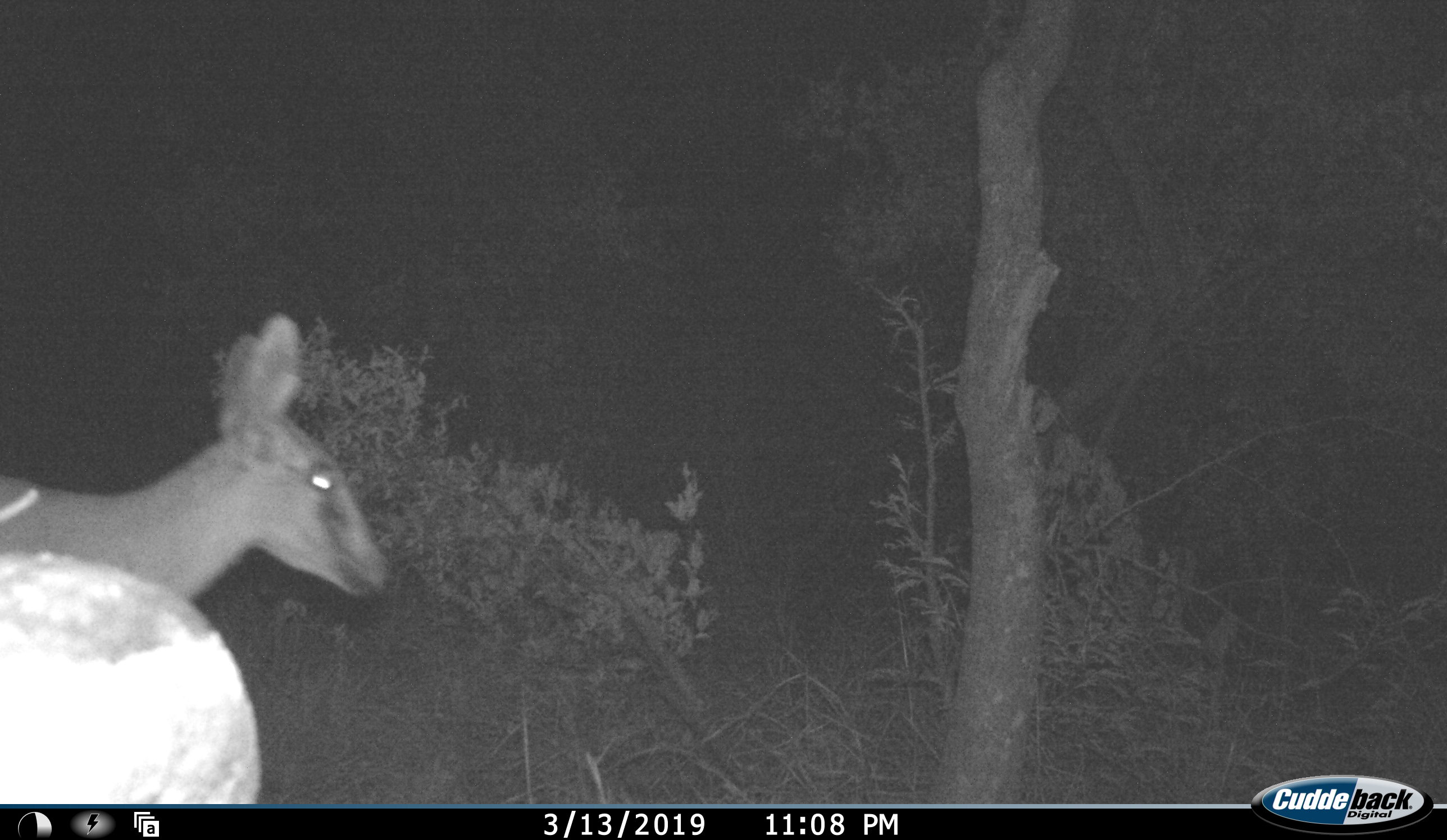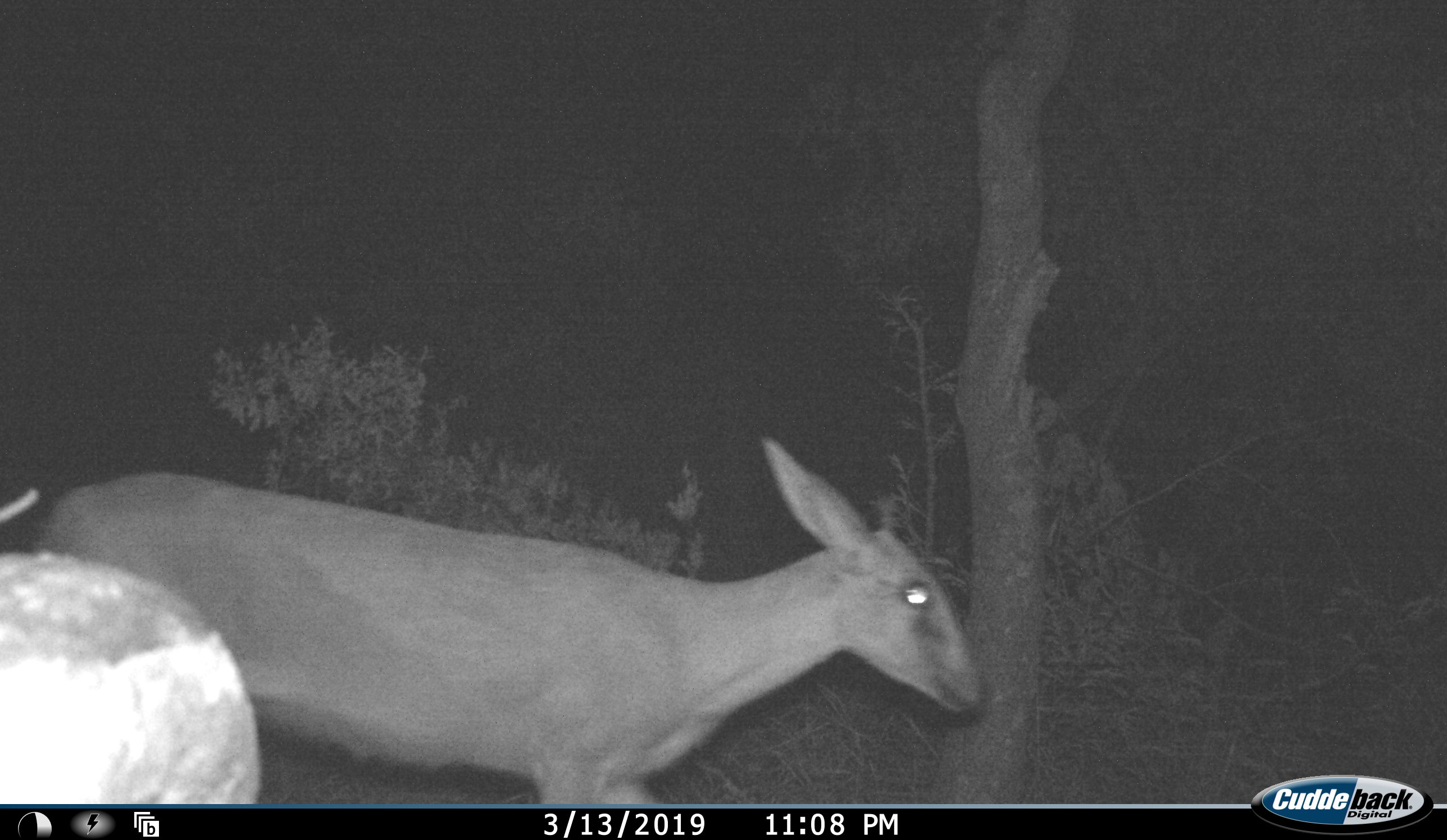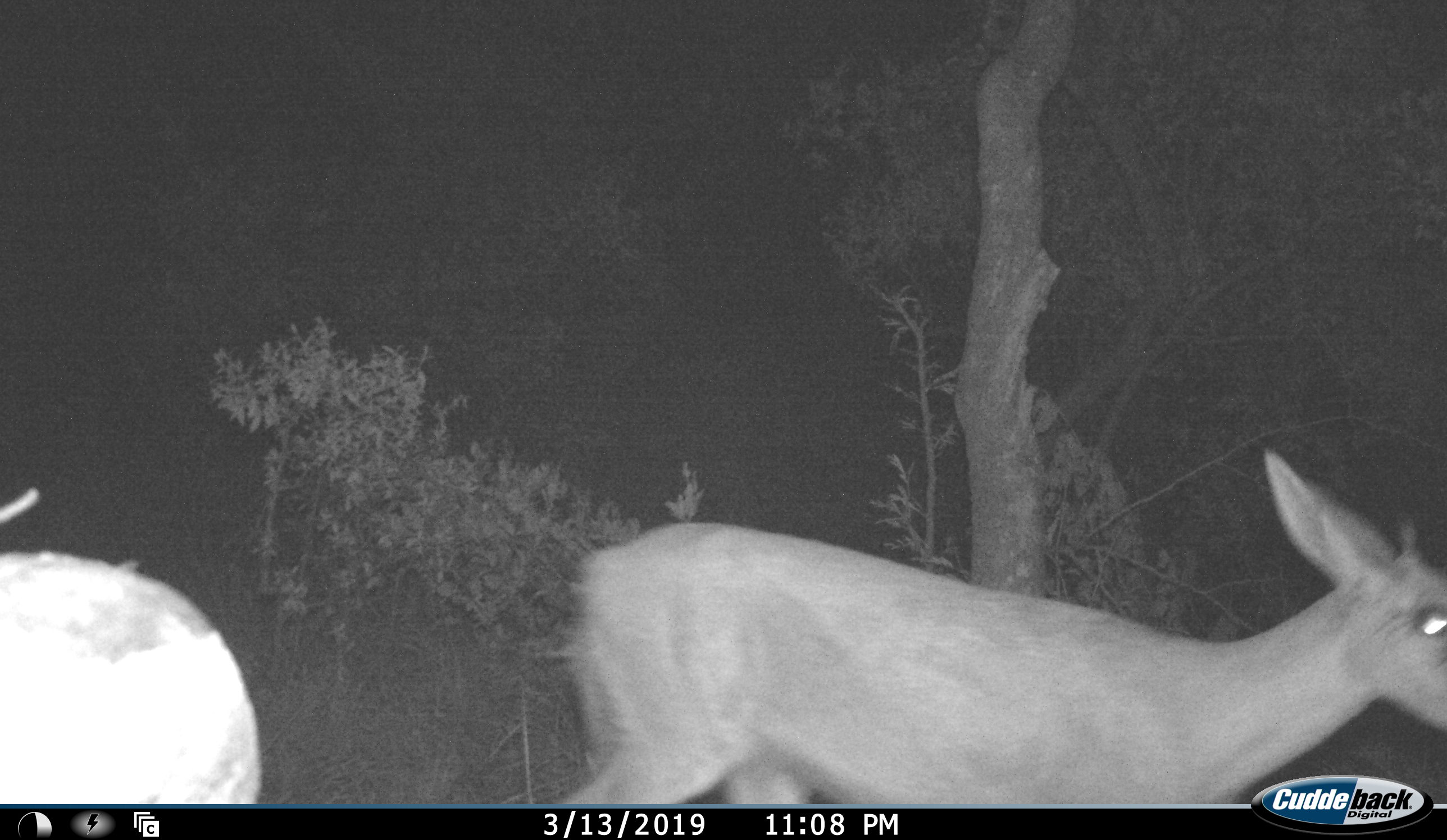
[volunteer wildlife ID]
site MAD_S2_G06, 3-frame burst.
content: unidentified animal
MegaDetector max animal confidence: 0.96